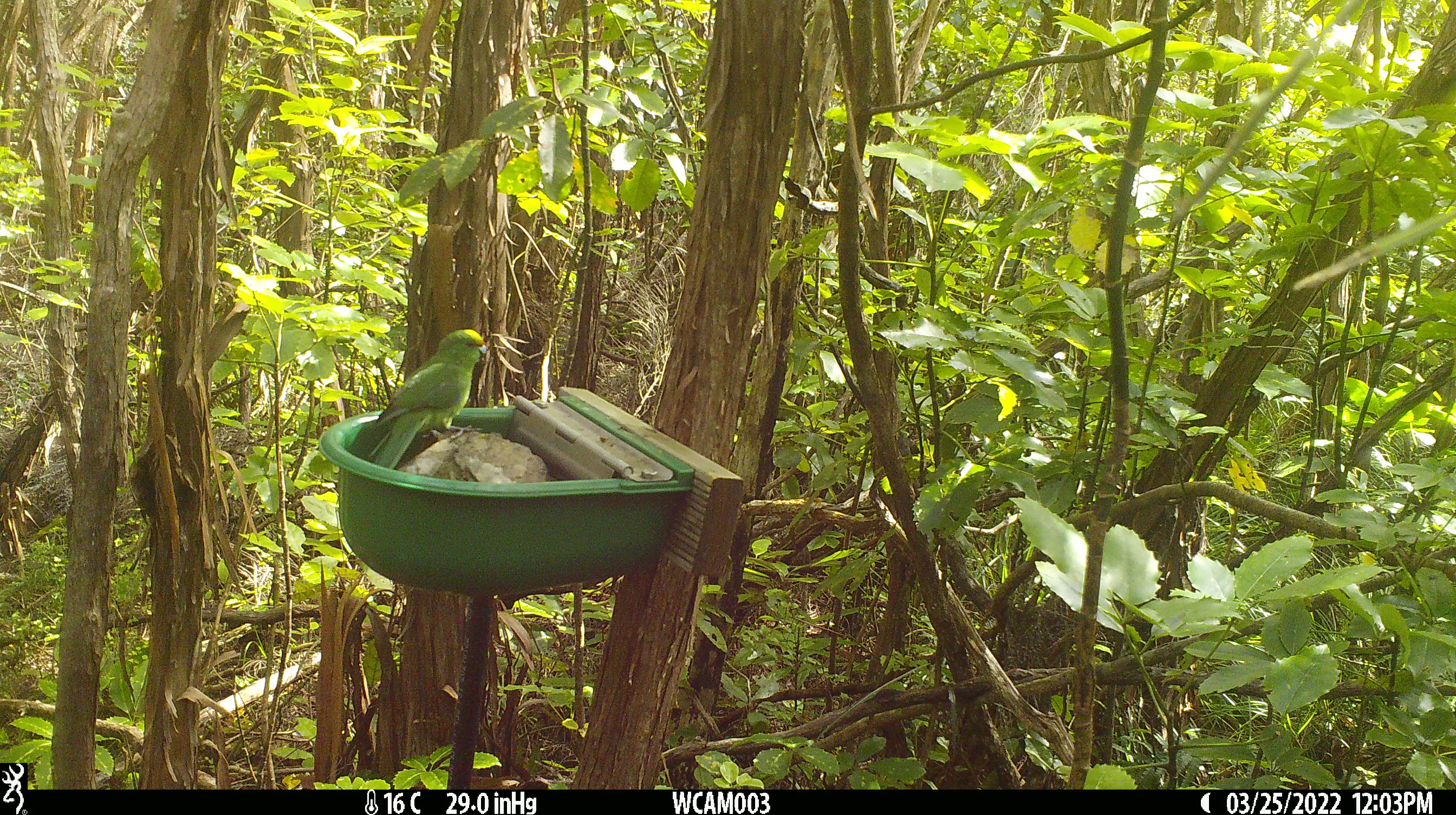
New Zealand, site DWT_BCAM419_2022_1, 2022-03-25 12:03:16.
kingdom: Animalia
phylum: Chordata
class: Aves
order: Psittaciformes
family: Psittaculidae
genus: Cyanoramphus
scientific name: Cyanoramphus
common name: parakeet